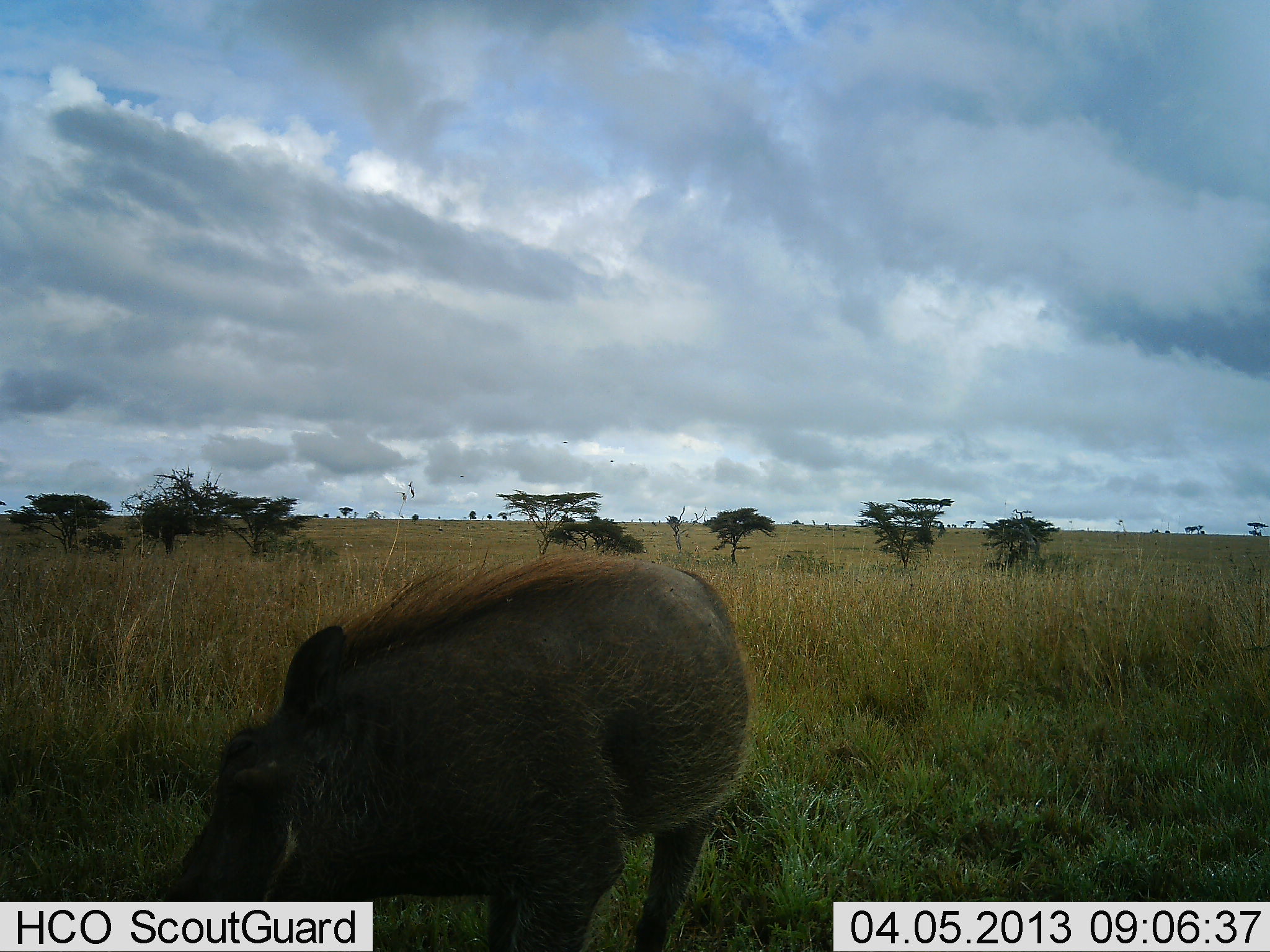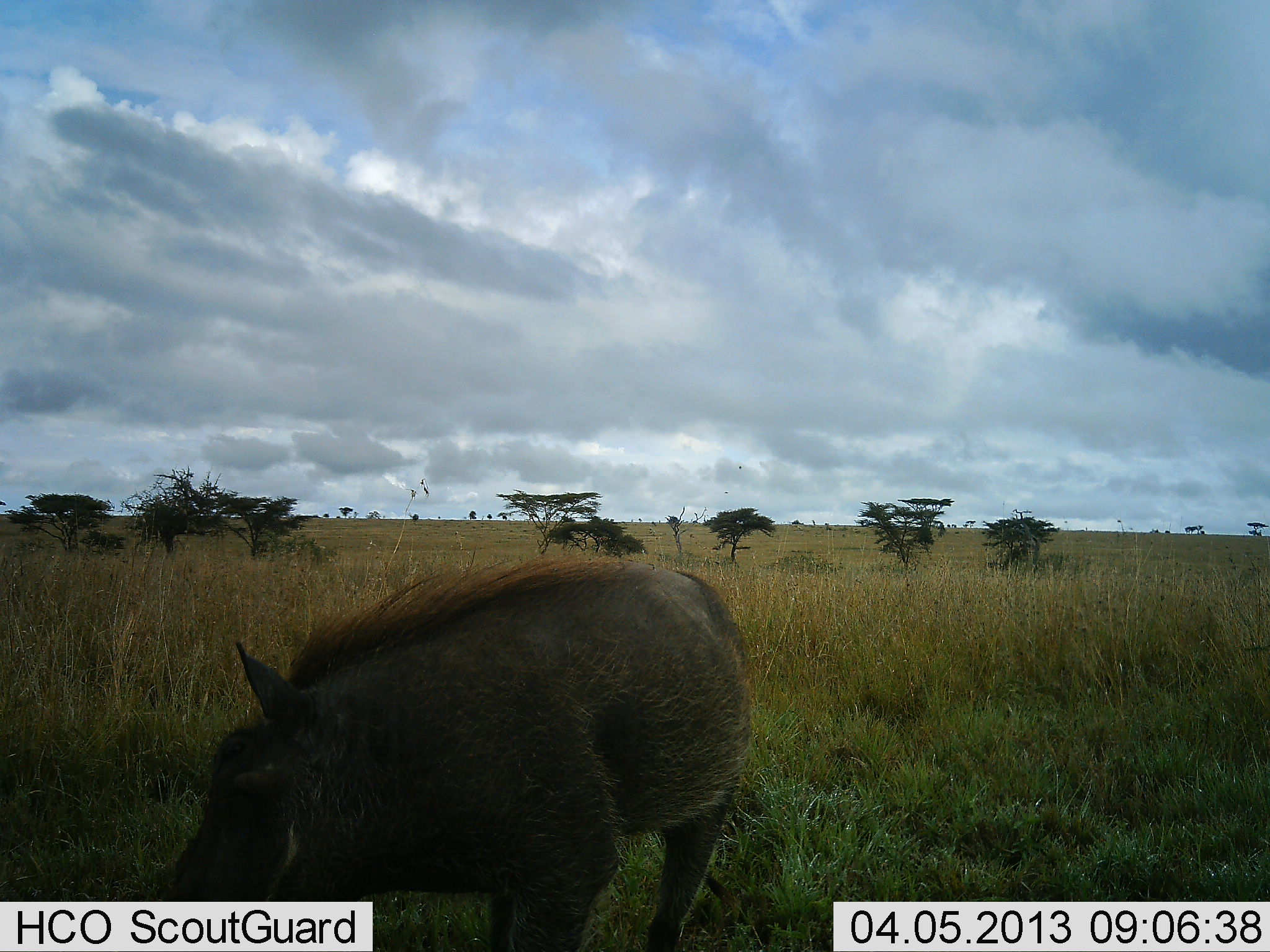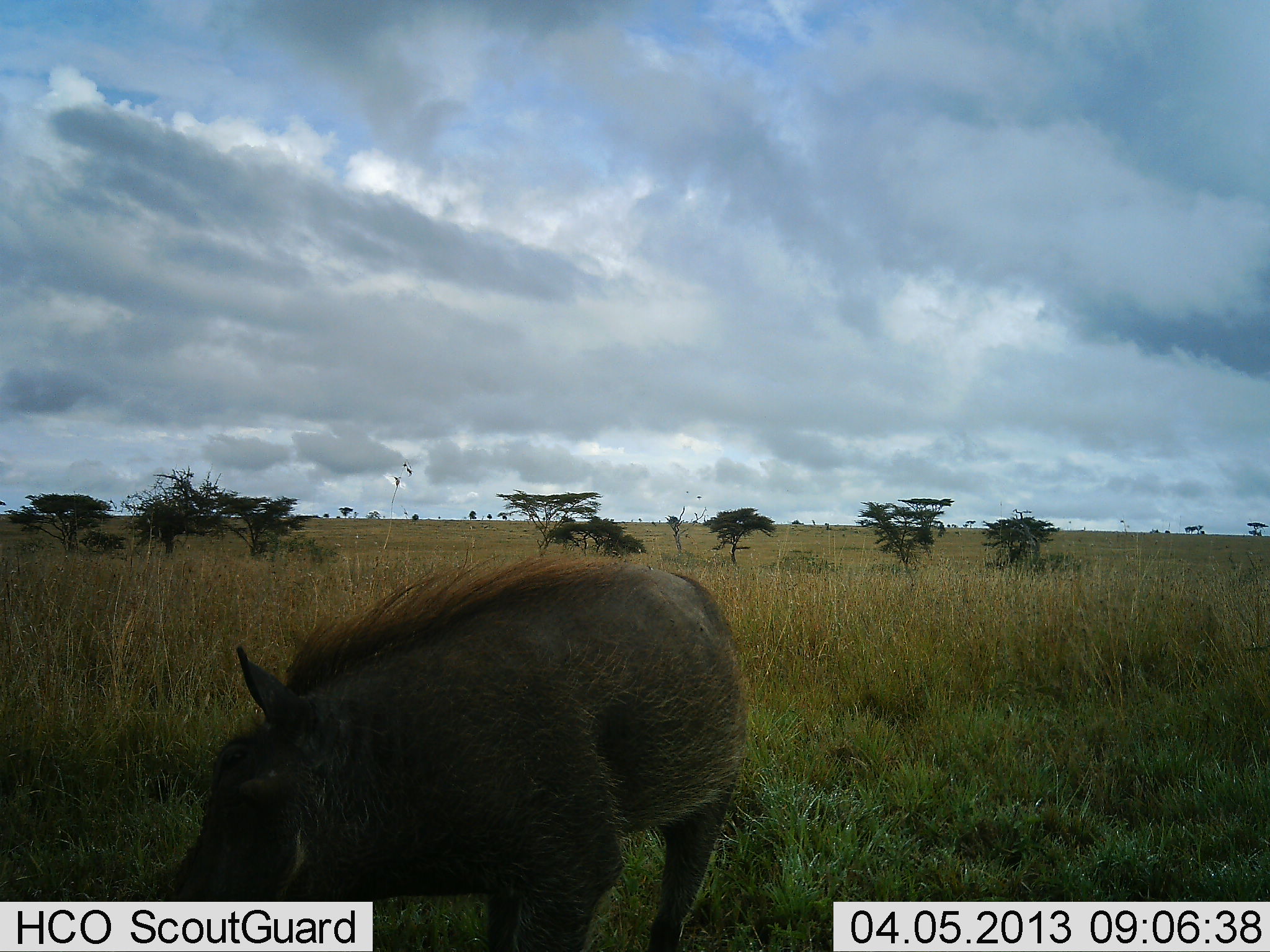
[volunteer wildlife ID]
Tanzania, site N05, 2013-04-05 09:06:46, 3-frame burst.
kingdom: Animalia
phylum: Chordata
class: Mammalia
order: Artiodactyla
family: Suidae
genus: Phacochoerus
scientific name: Phacochoerus africanus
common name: warthog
Warthog (Phacochoerus africanus), count 1. Behavior (volunteer vote fractions): standing 27%, resting 0%, moving 9%, interacting 0%. Young present (vote fraction): 0%. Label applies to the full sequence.